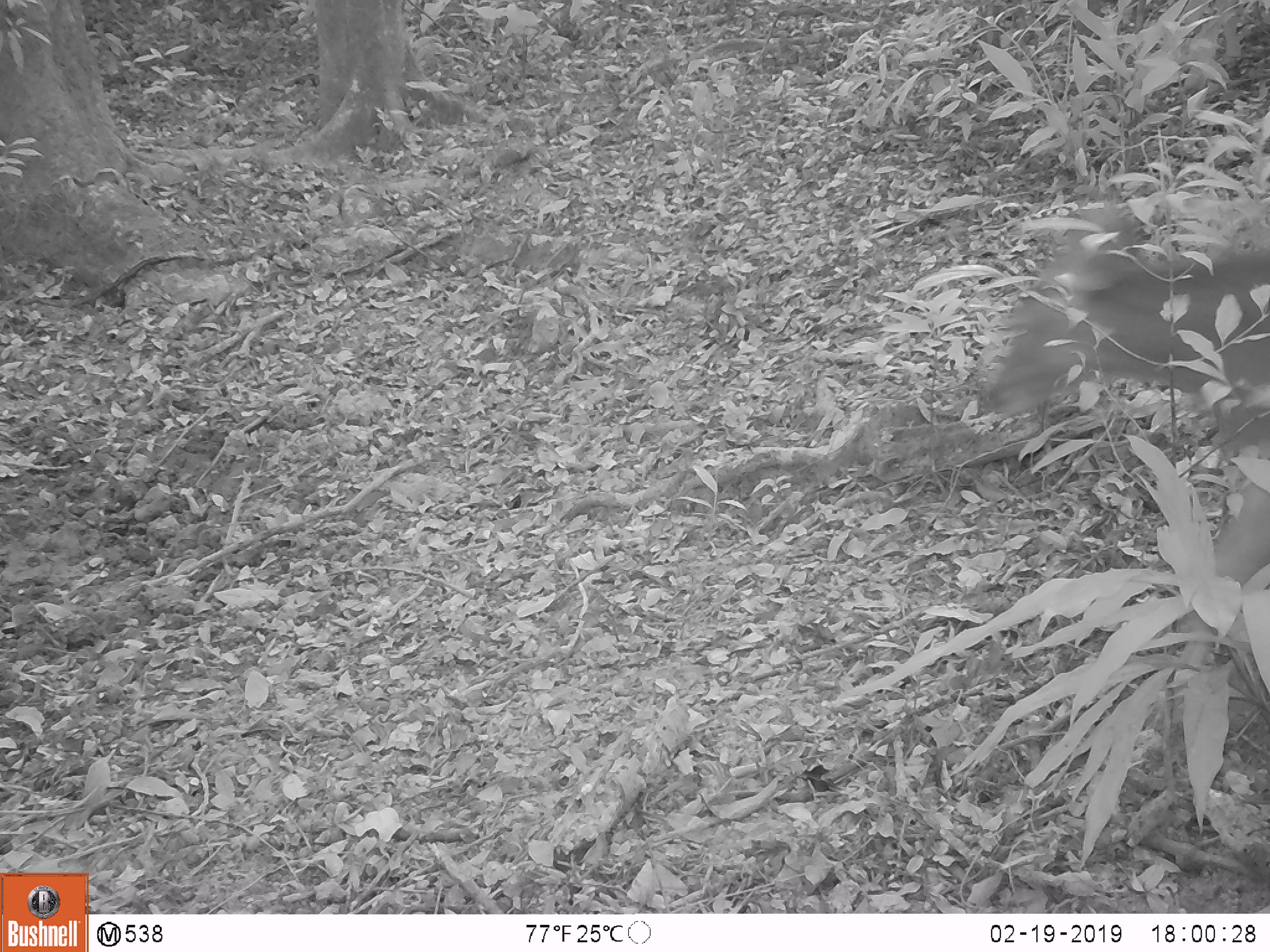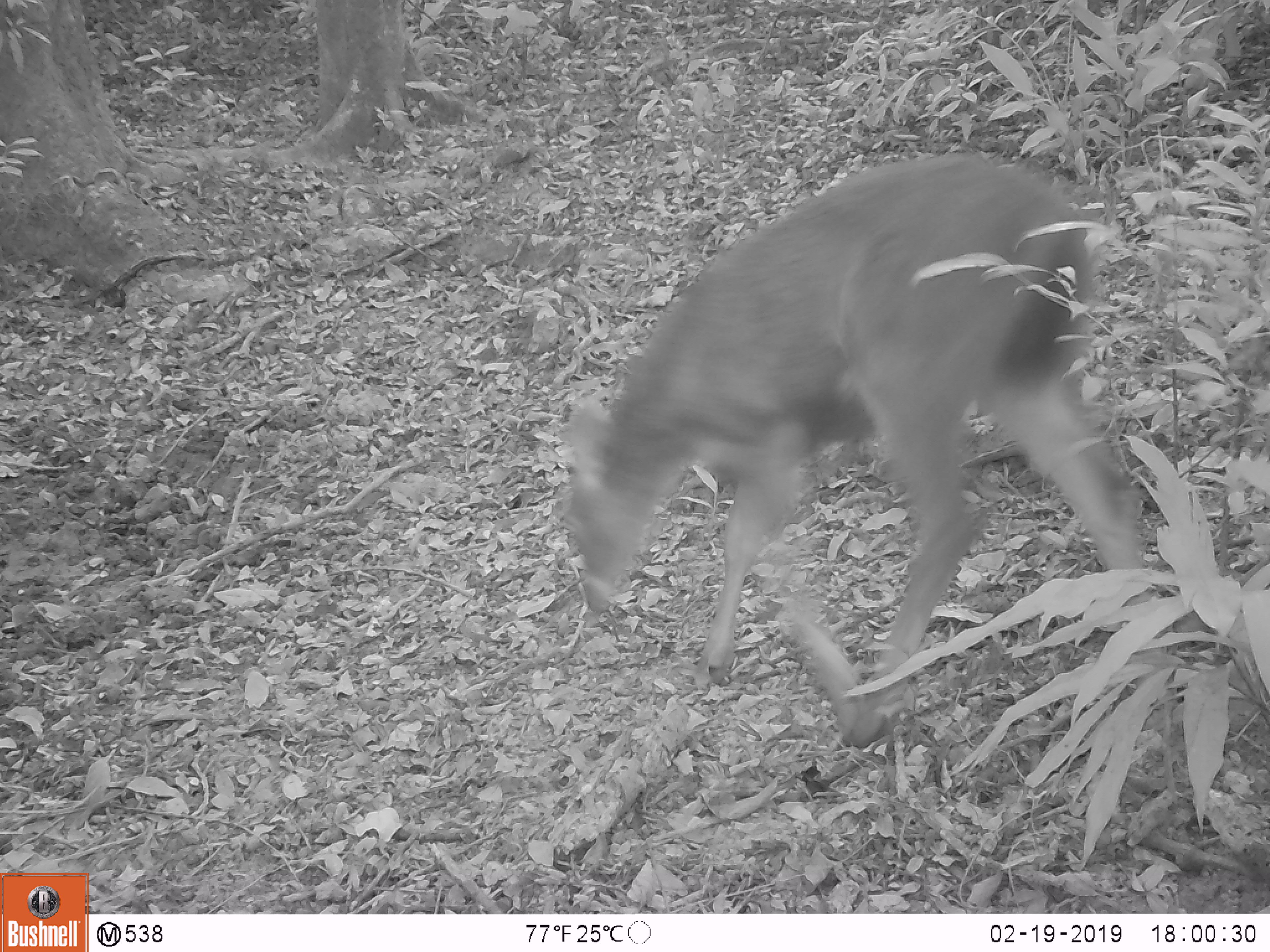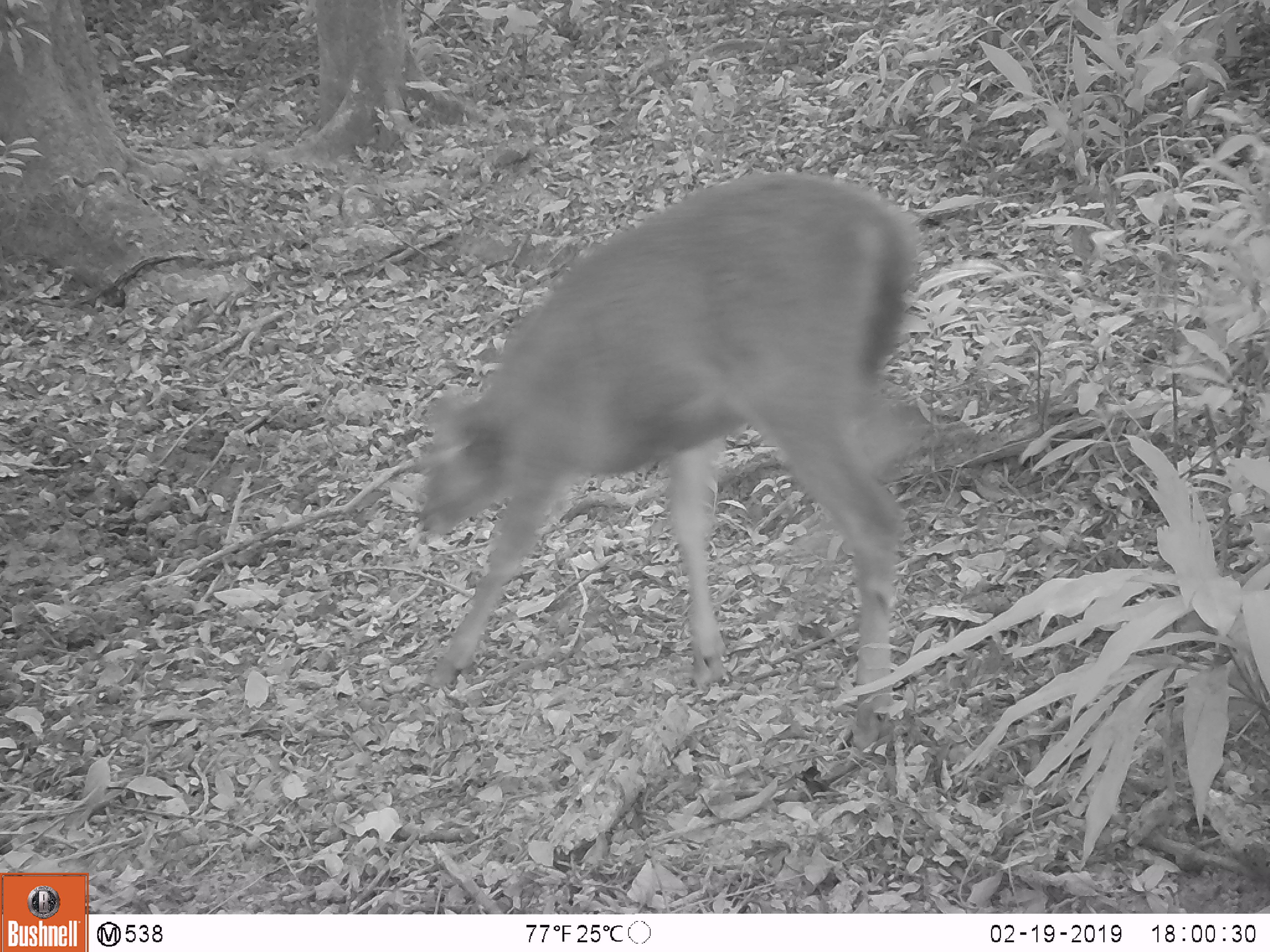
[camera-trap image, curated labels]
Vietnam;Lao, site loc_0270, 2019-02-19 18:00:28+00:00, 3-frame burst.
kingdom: Animalia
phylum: Chordata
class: Mammalia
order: Artiodactyla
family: Cervidae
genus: Rusa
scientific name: Rusa unicolor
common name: sambar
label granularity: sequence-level